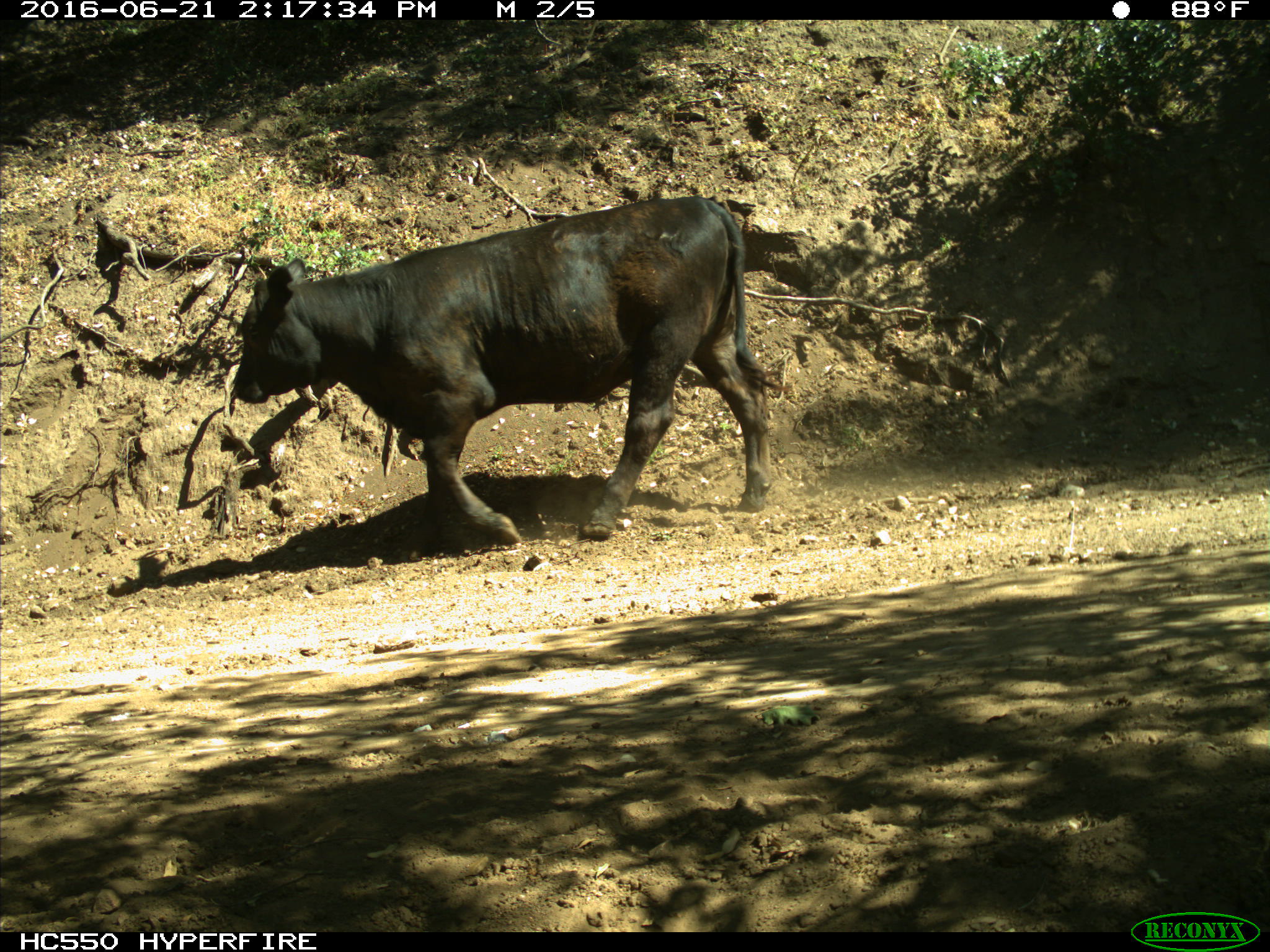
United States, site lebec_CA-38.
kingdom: Animalia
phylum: Chordata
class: Mammalia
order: Artiodactyla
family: Bovidae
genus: Bos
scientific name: Bos taurus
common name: domestic cow